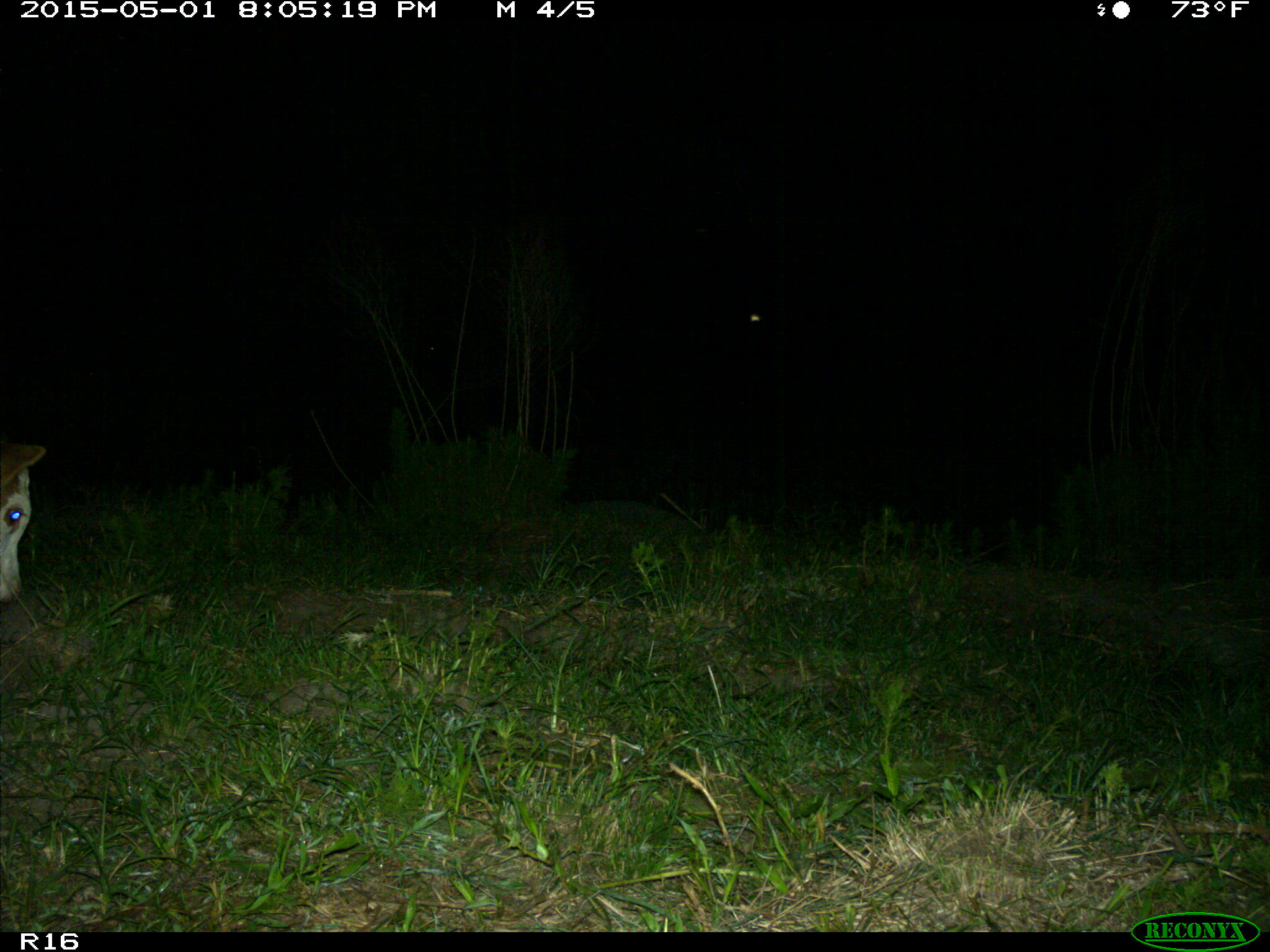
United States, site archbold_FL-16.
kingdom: Animalia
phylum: Chordata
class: Mammalia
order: Artiodactyla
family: Bovidae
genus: Bos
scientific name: Bos taurus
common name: domestic cow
Bos taurus (domestic cow).